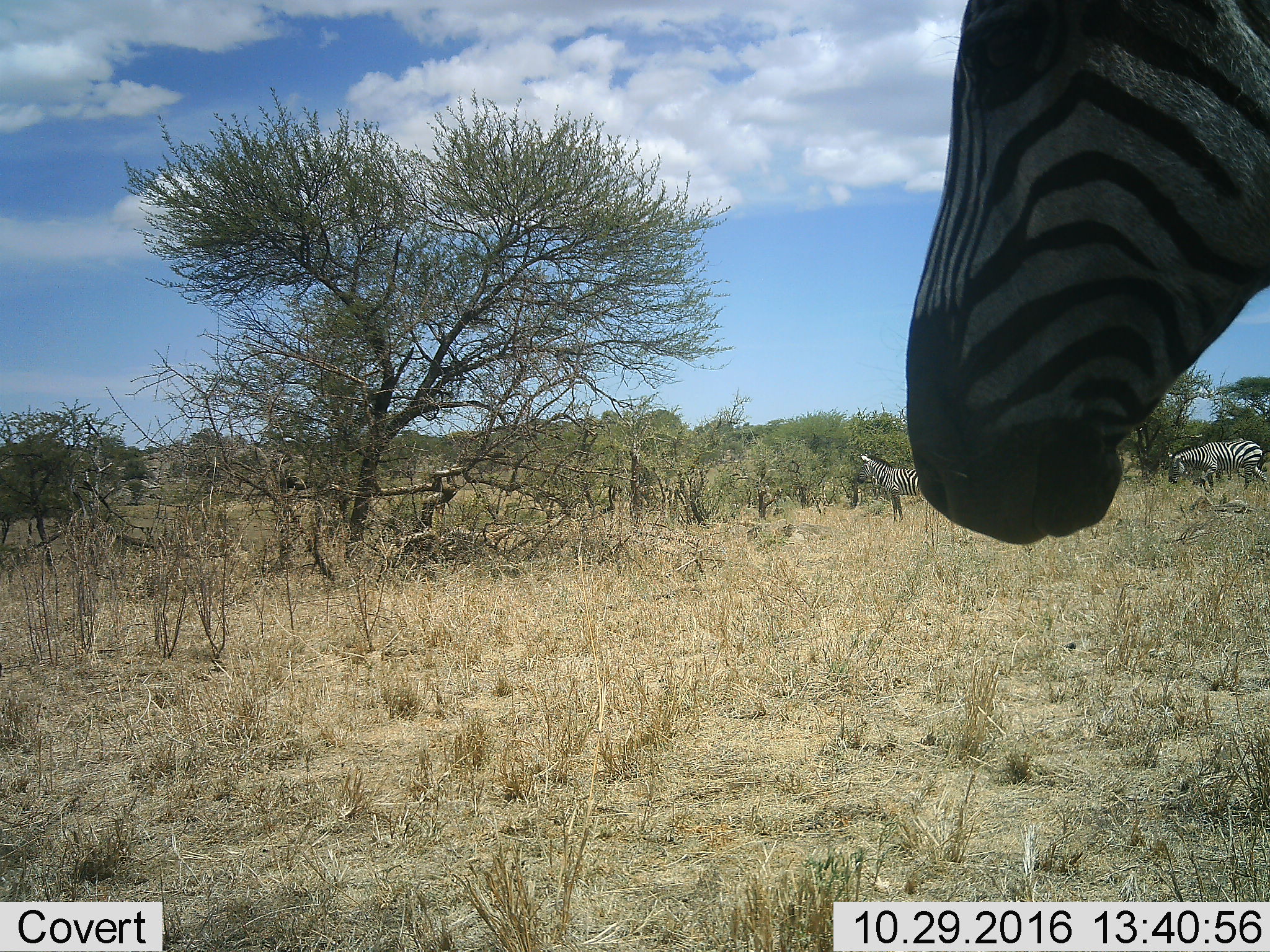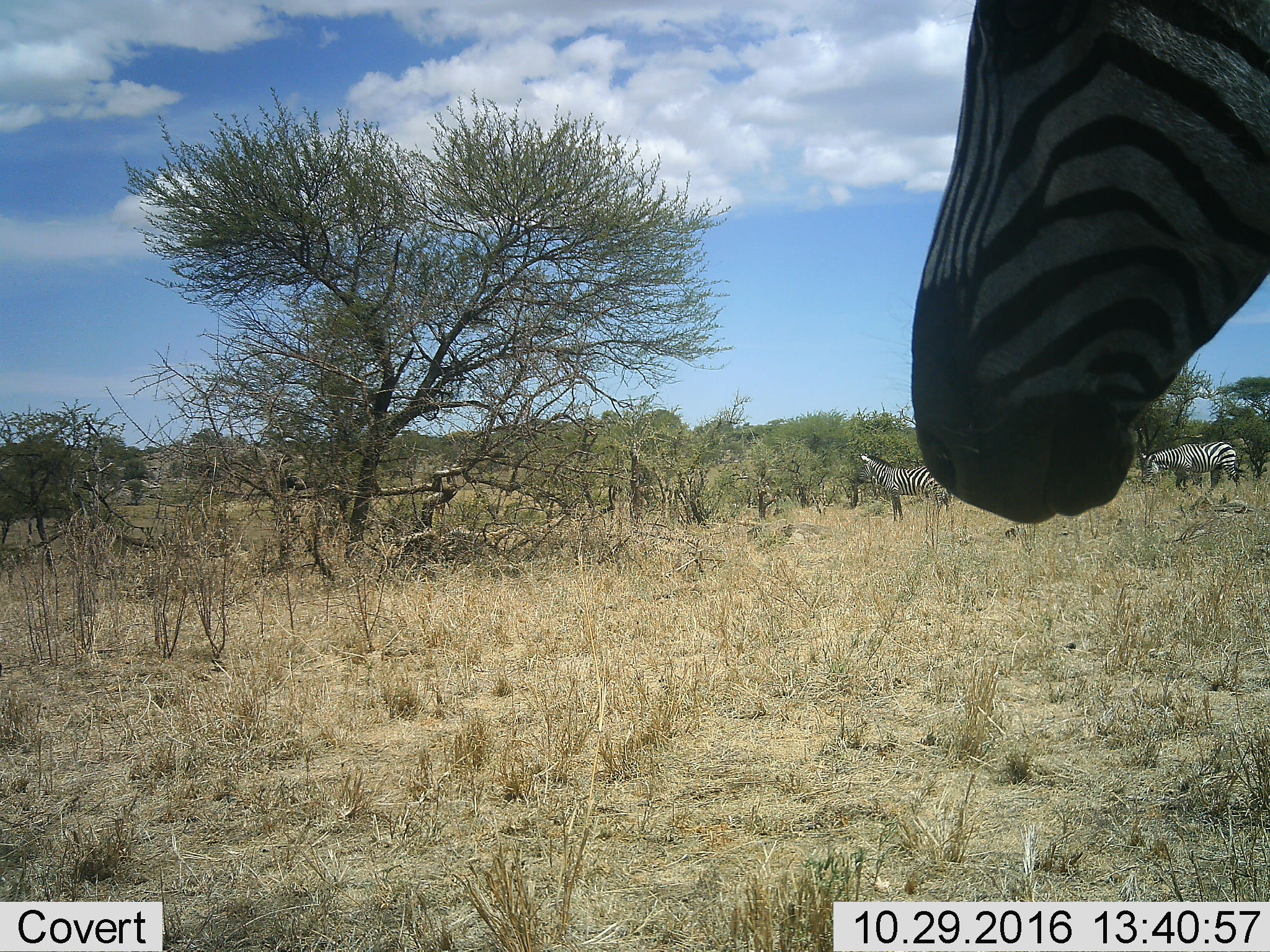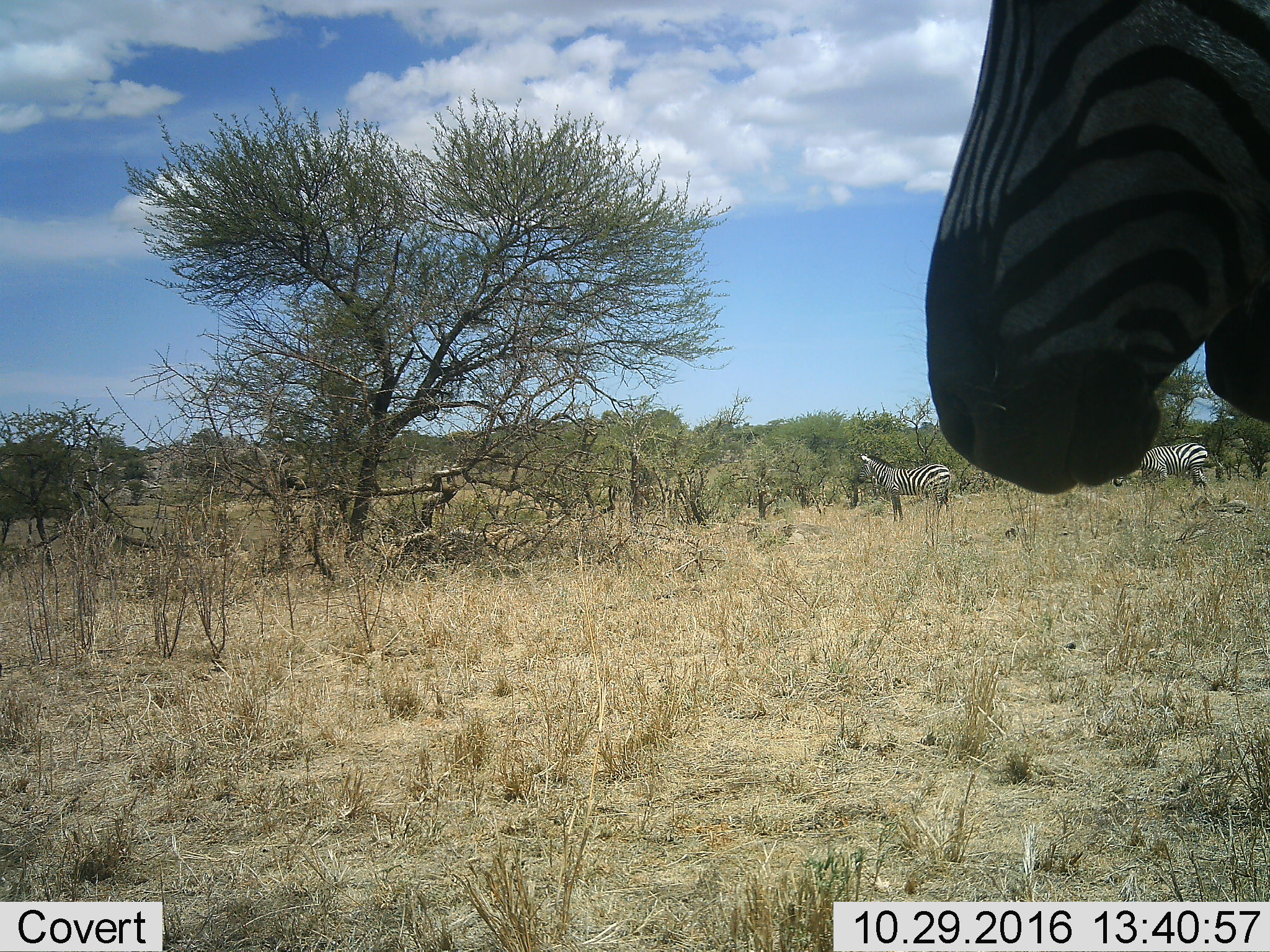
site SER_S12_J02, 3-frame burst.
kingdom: Animalia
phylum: Chordata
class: Mammalia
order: Perissodactyla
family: Equidae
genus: Equus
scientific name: Equus quagga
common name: plains zebra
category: zebraplains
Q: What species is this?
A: Zebraplains (plains zebra) (Equus quagga).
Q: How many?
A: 3.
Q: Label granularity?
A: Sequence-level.